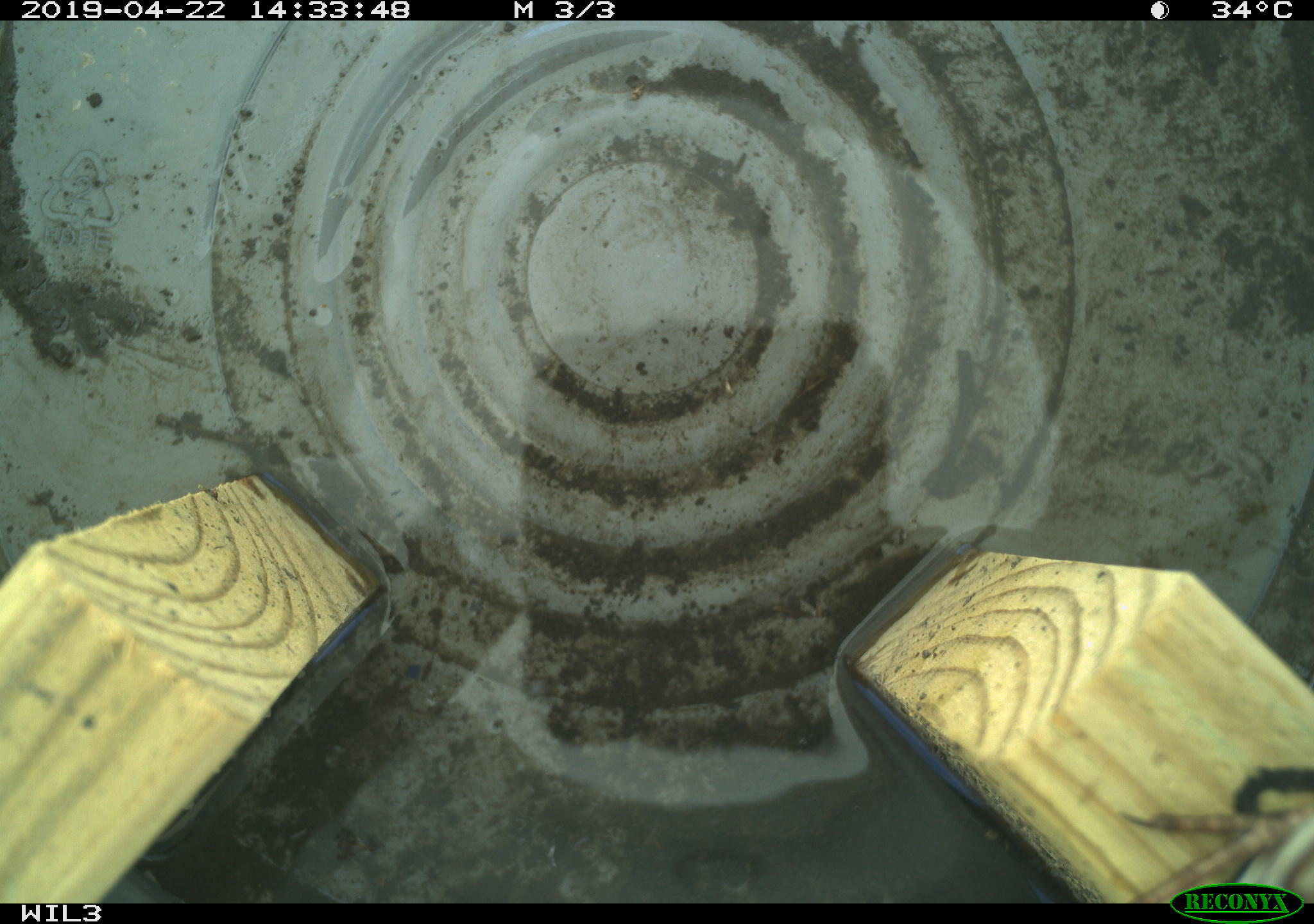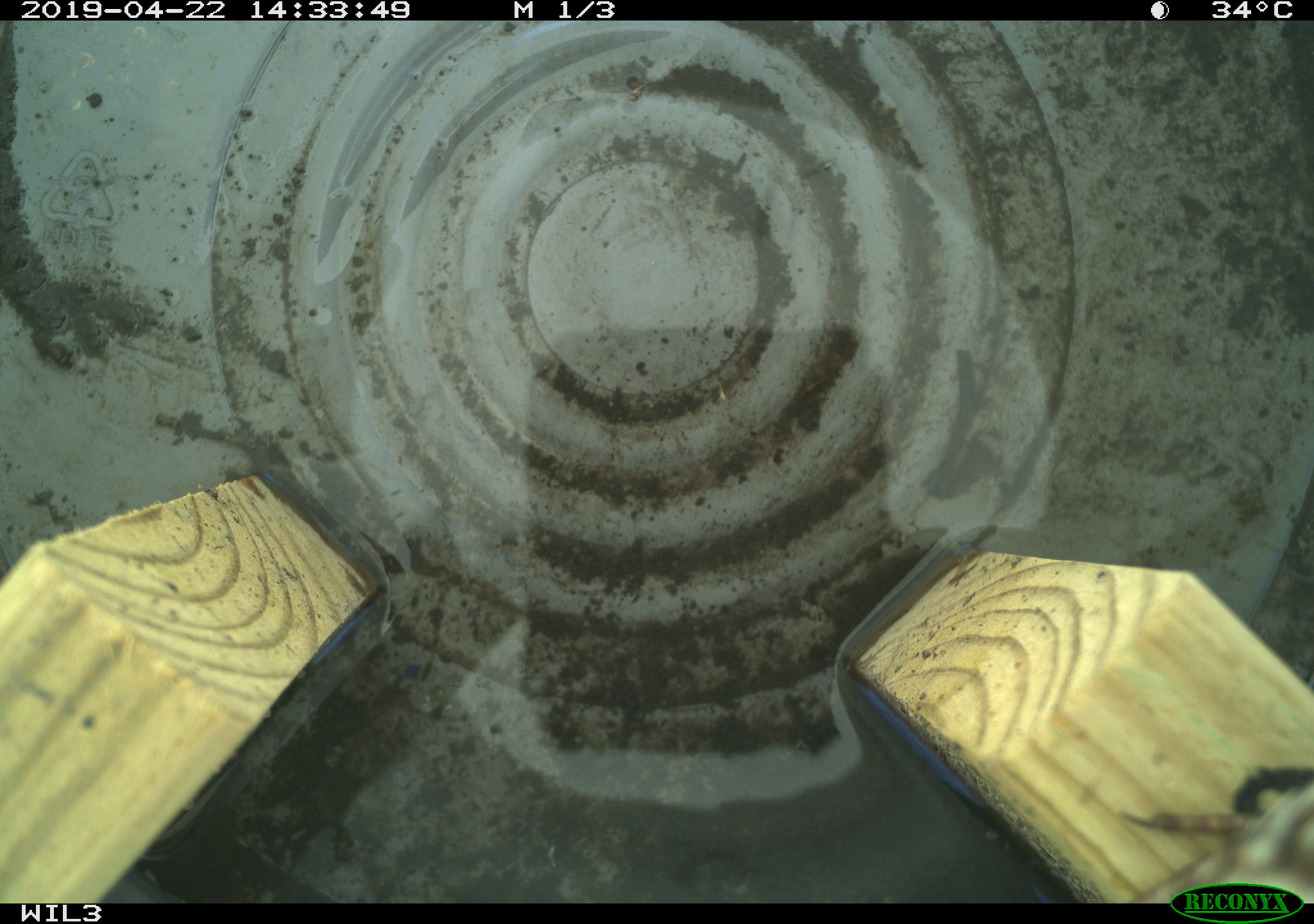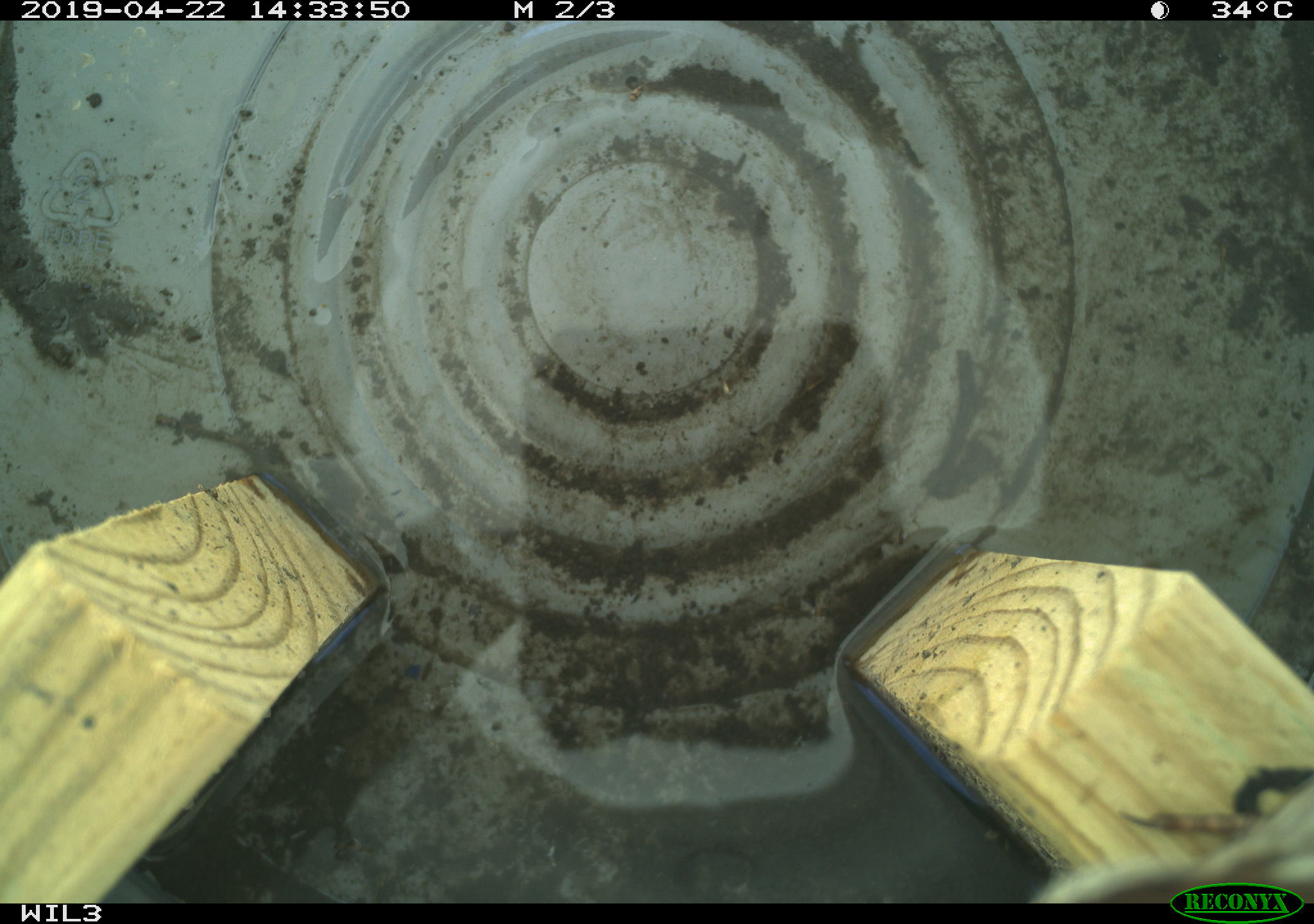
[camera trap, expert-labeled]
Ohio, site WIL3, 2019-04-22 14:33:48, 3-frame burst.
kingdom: Animalia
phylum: Chordata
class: Aves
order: Passeriformes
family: Passerellidae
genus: Melospiza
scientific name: Melospiza melodia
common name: song sparrow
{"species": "song sparrow (Melospiza melodia)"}